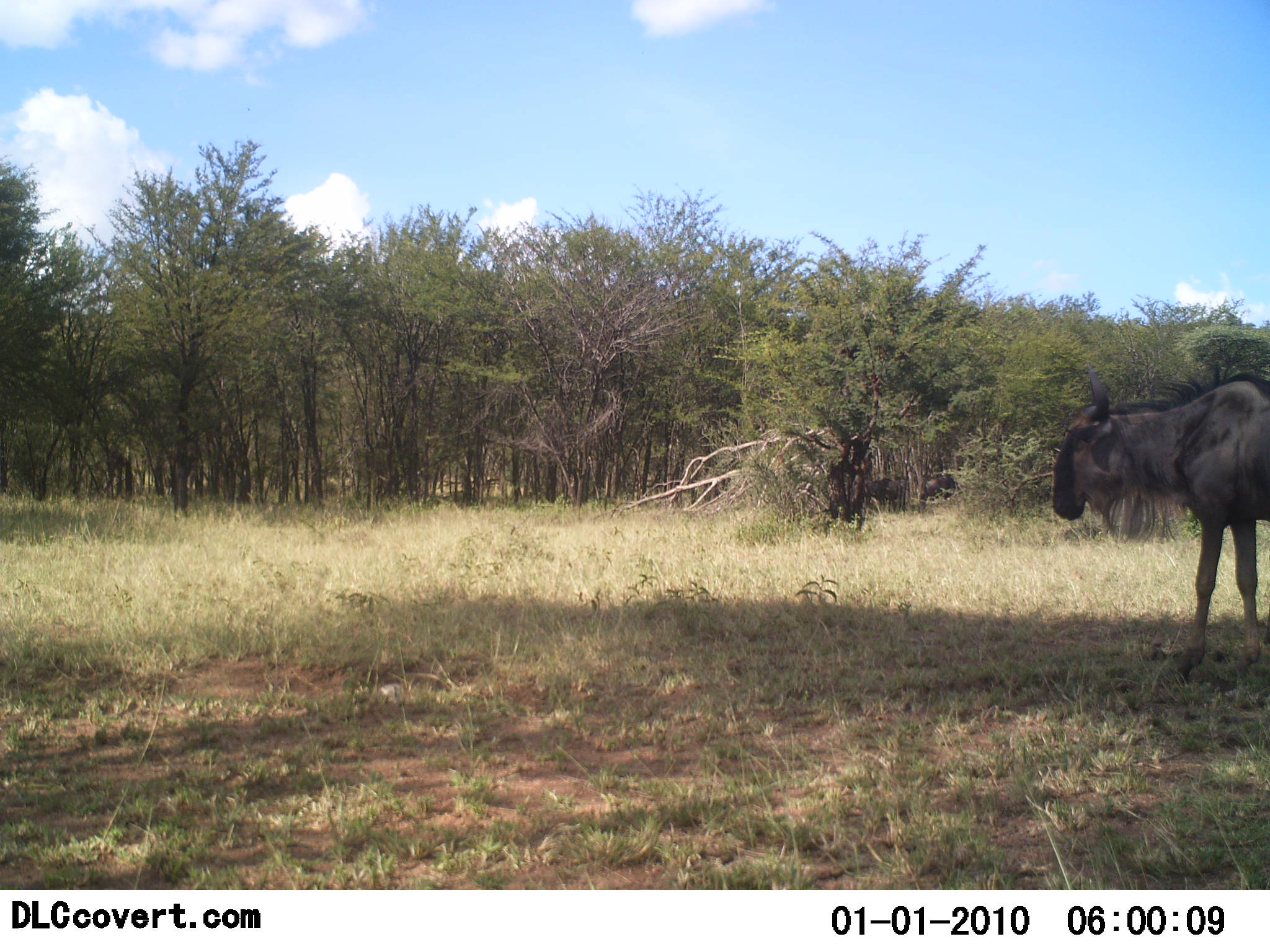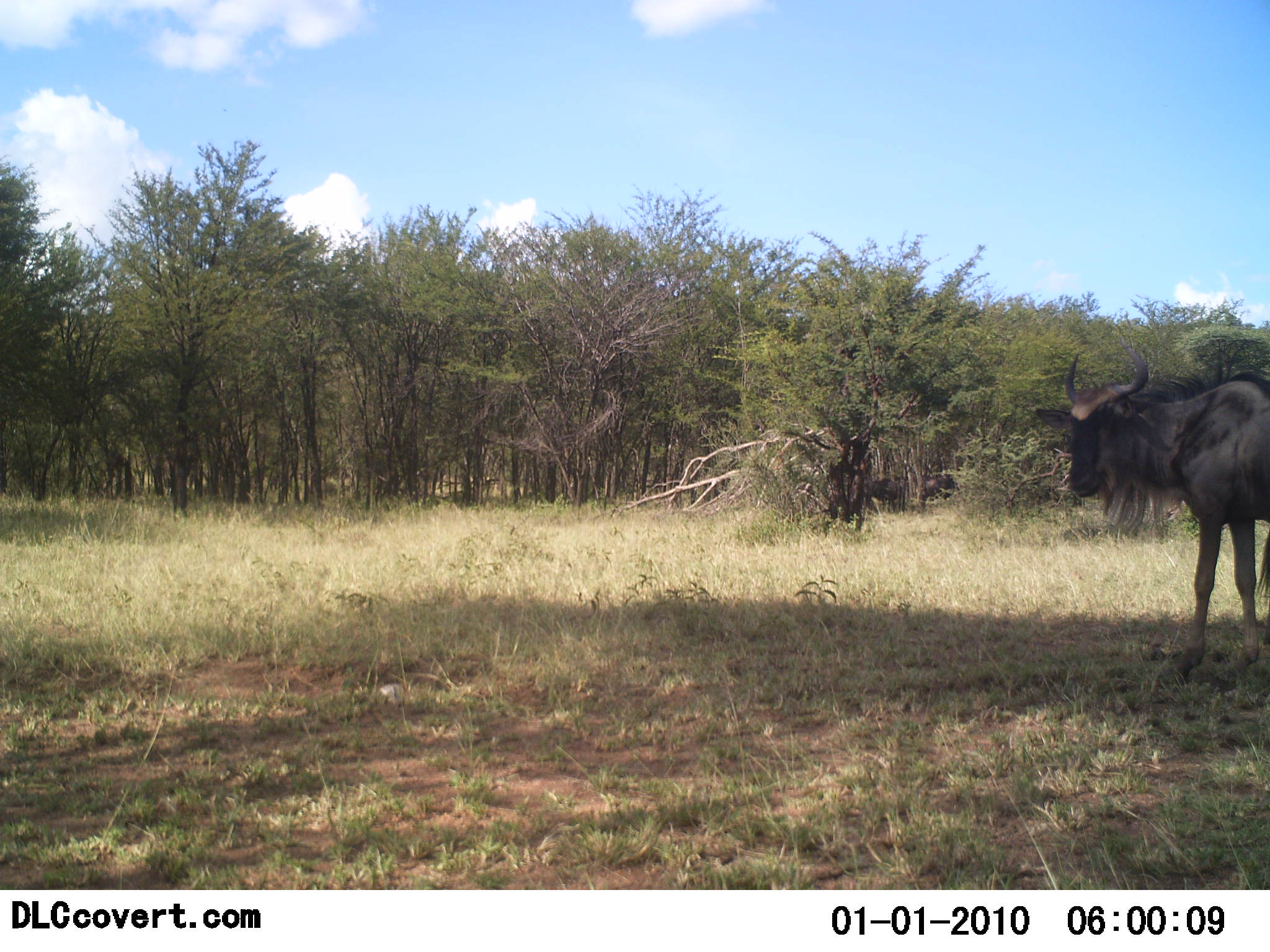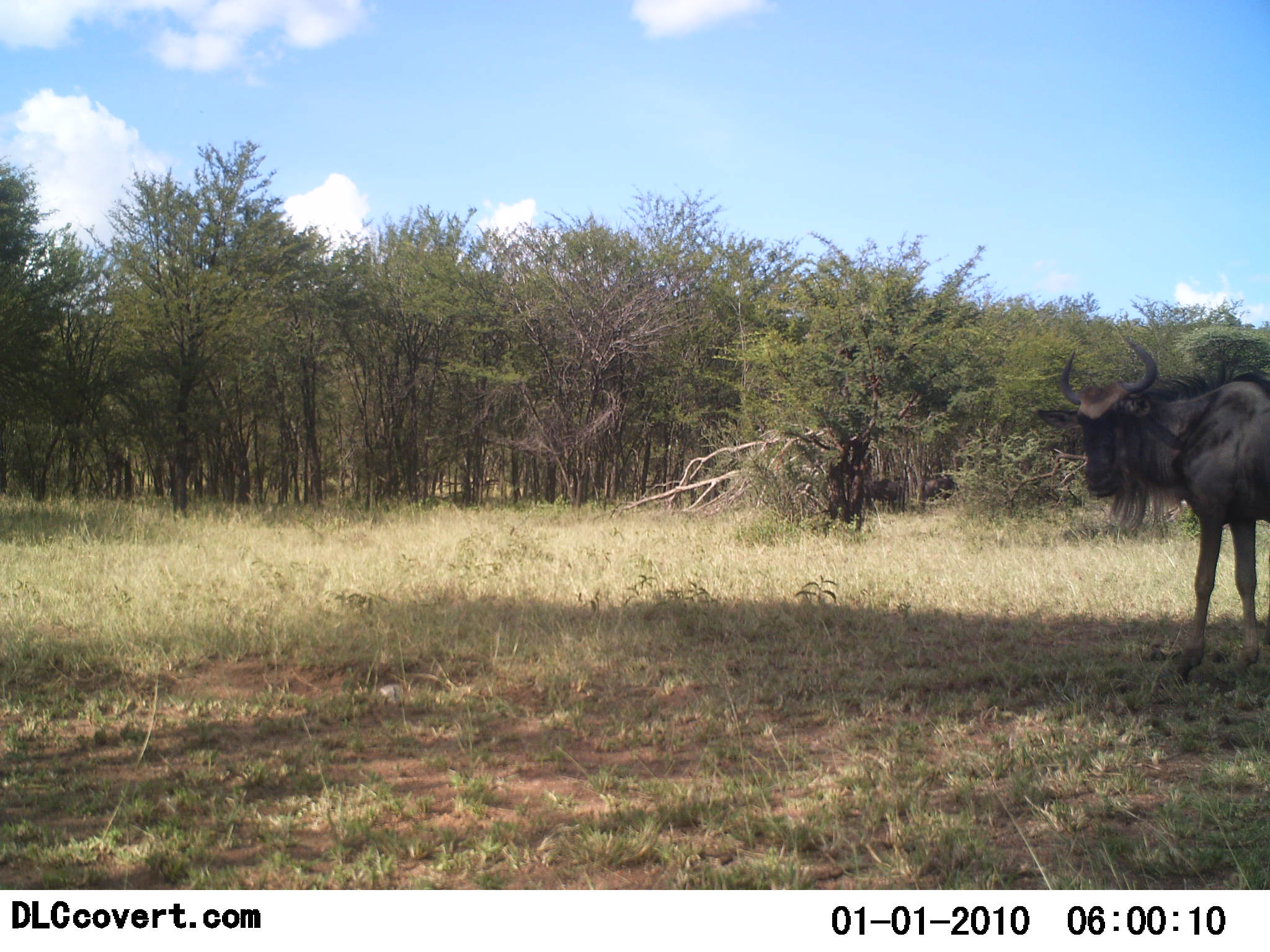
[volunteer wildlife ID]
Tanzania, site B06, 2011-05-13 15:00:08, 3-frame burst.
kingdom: Animalia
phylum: Chordata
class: Mammalia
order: Artiodactyla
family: Bovidae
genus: Connochaetes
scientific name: Connochaetes taurinus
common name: blue wildebeest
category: wildebeest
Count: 1.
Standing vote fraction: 100%.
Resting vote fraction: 0%.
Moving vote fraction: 0%.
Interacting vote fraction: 0%.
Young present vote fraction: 0%.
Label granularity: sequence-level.